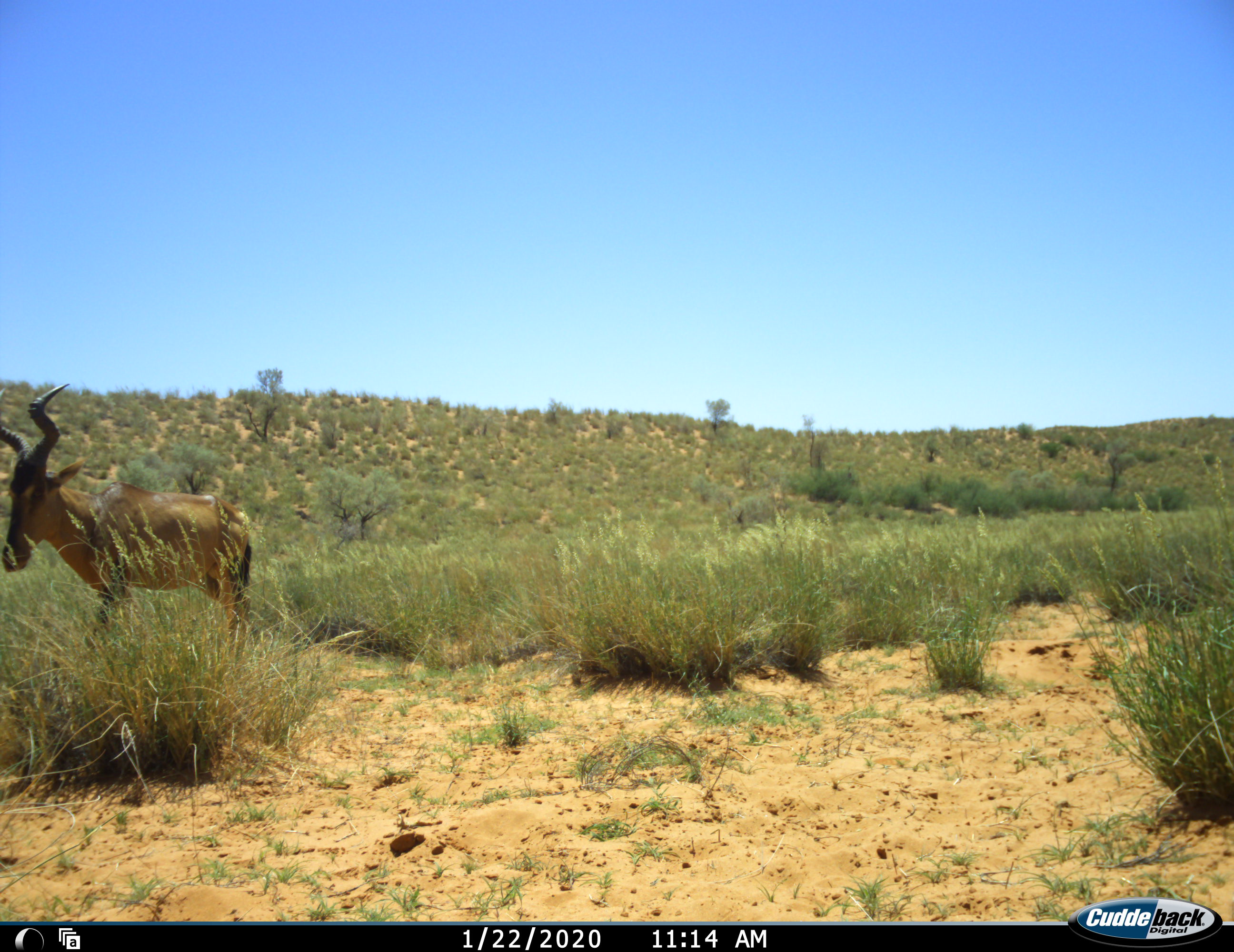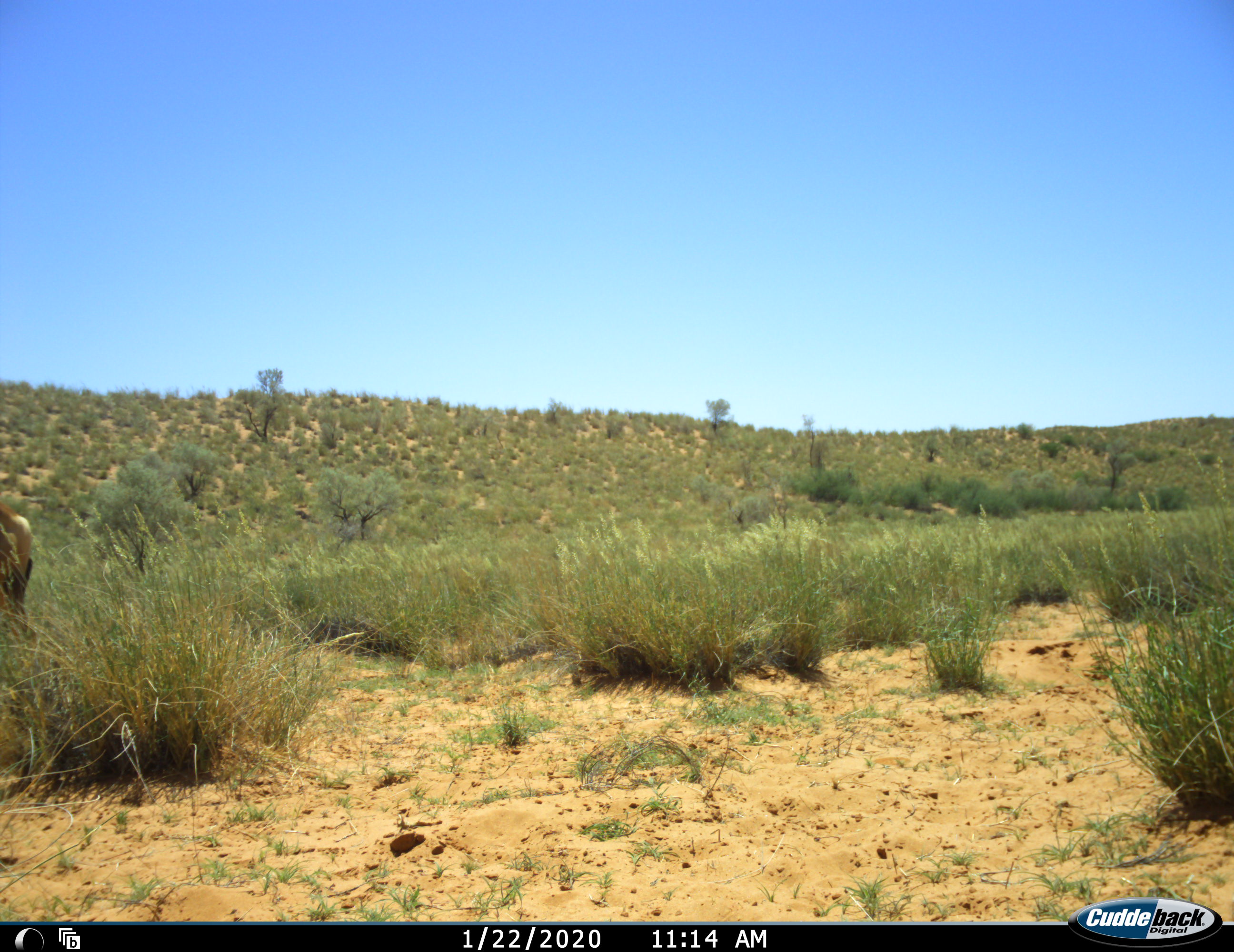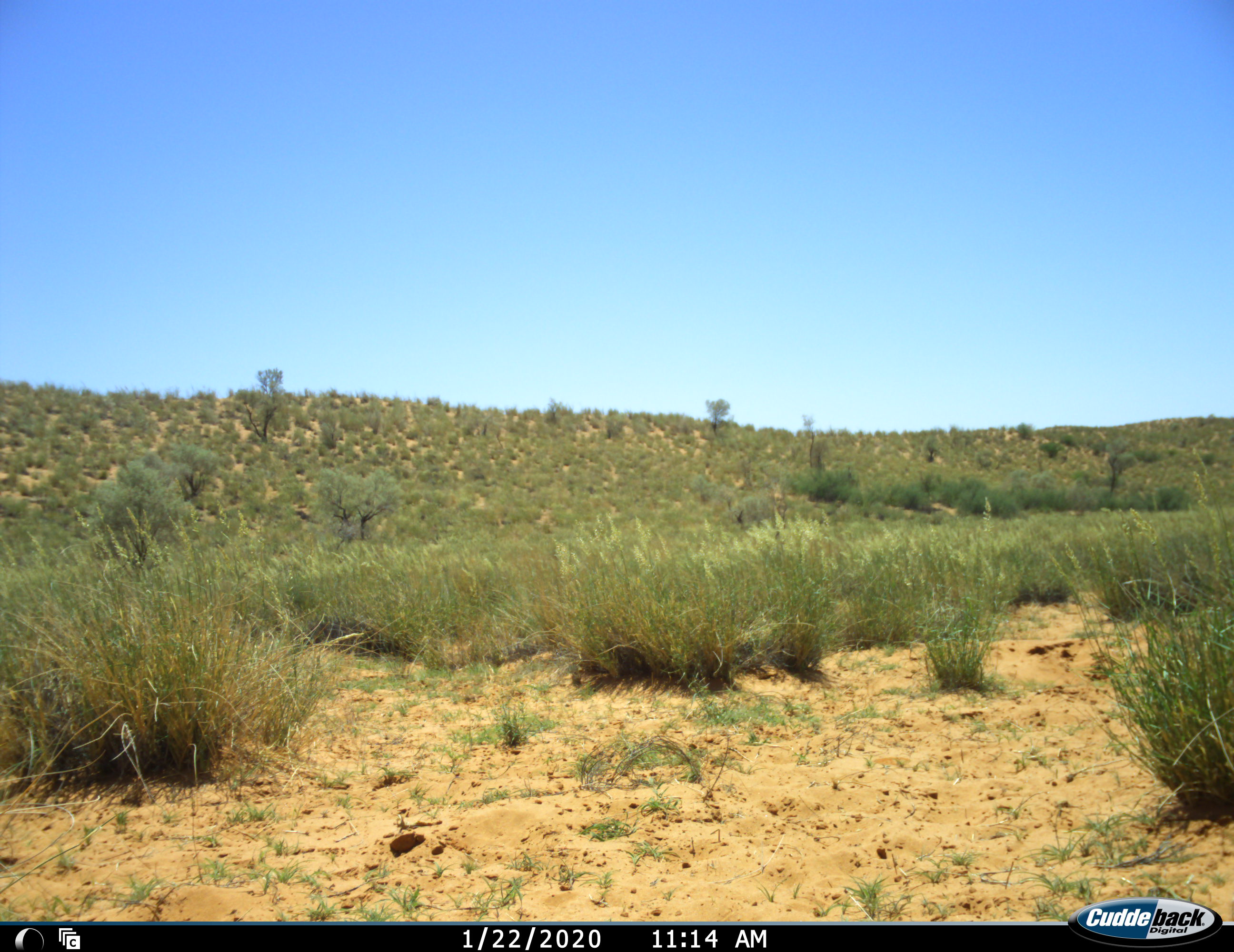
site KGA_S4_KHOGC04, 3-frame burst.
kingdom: Animalia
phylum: Chordata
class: Mammalia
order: Artiodactyla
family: Bovidae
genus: Alcelaphus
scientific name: Alcelaphus buselaphus caama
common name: red hartebeest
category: hartebeestred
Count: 1.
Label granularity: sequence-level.